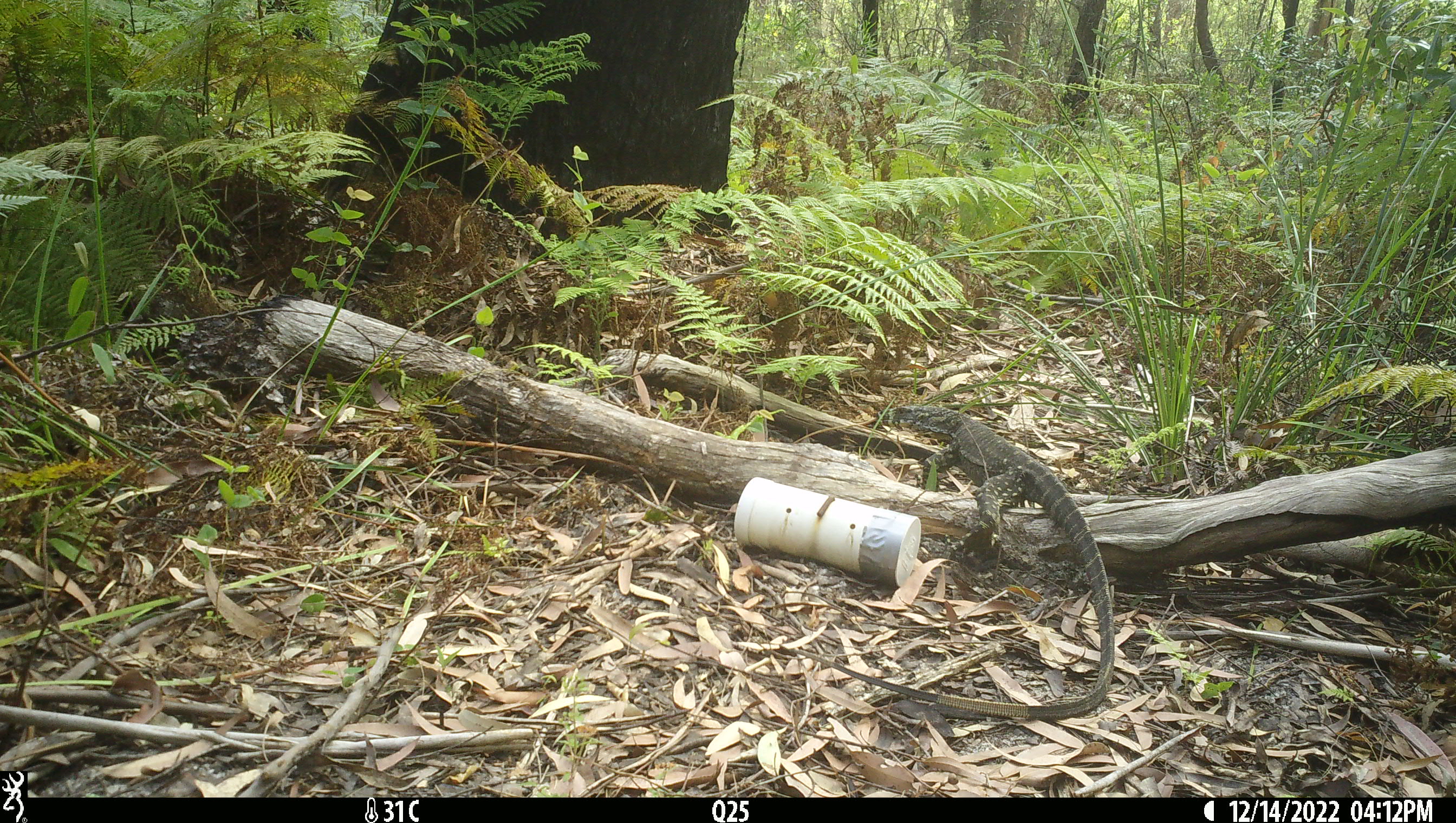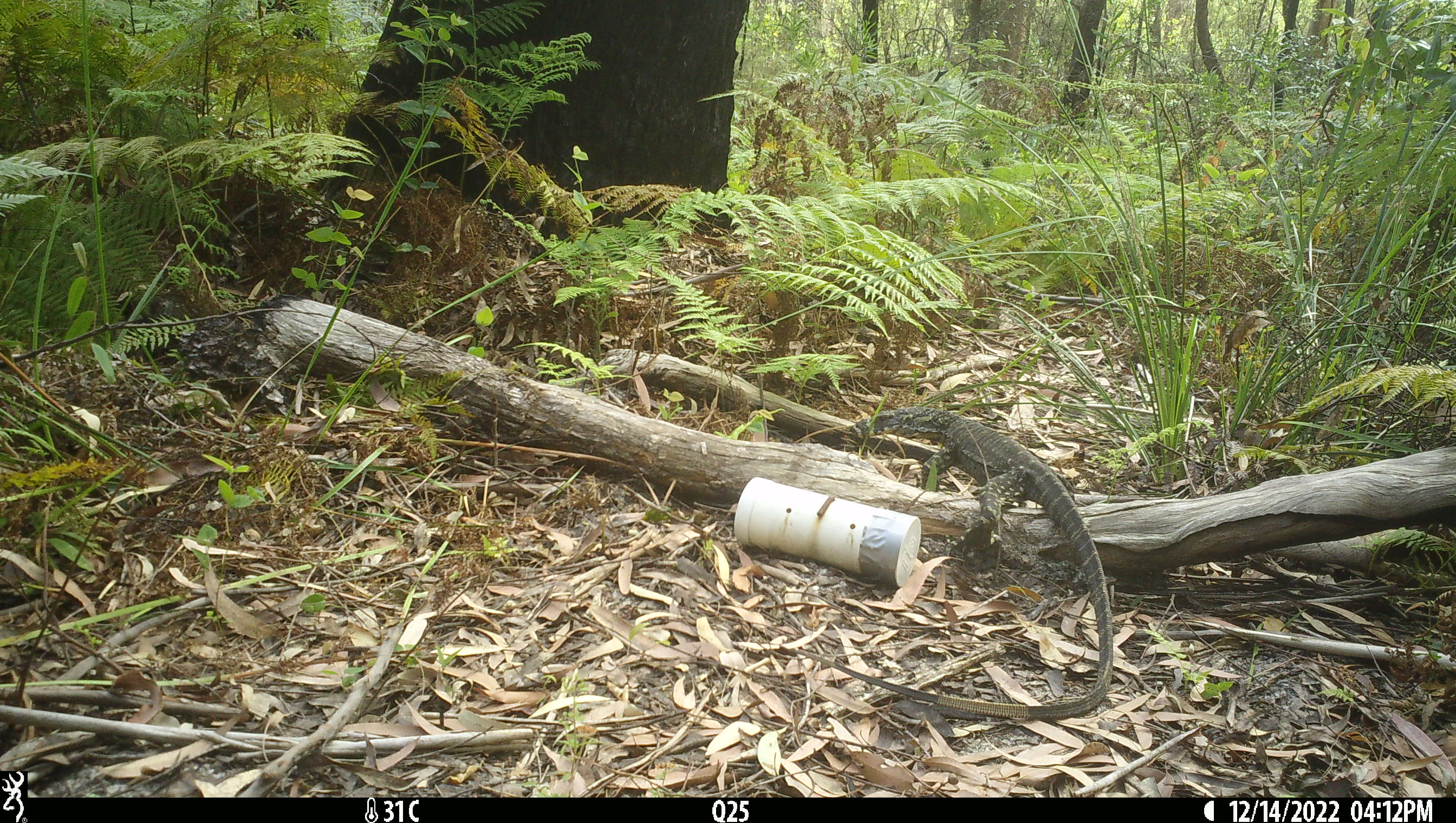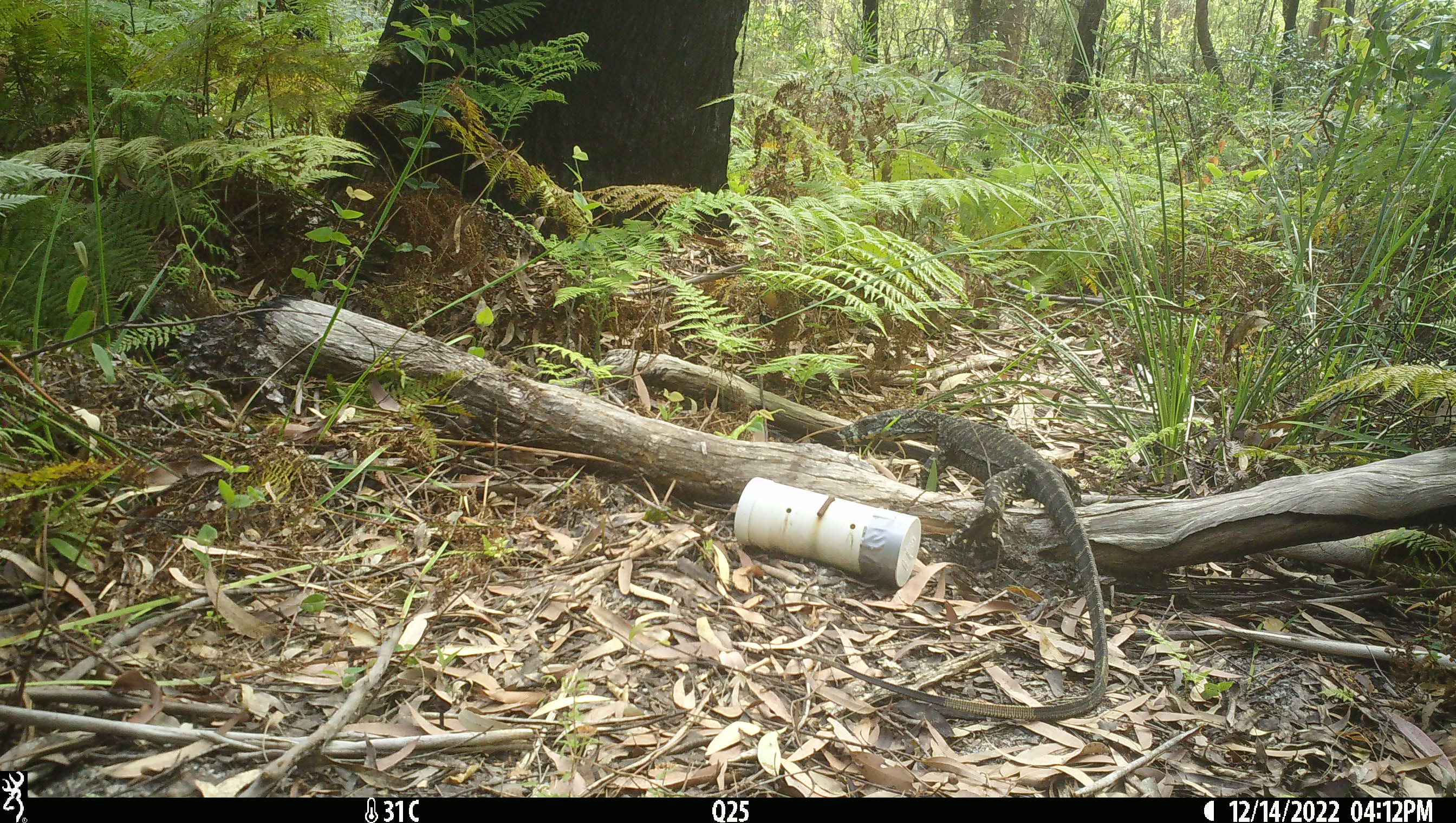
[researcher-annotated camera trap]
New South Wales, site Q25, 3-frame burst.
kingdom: Animalia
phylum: Chordata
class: Reptilia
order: Squamata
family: Varanidae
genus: Varanus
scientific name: Varanus varius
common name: lace monitor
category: goanna